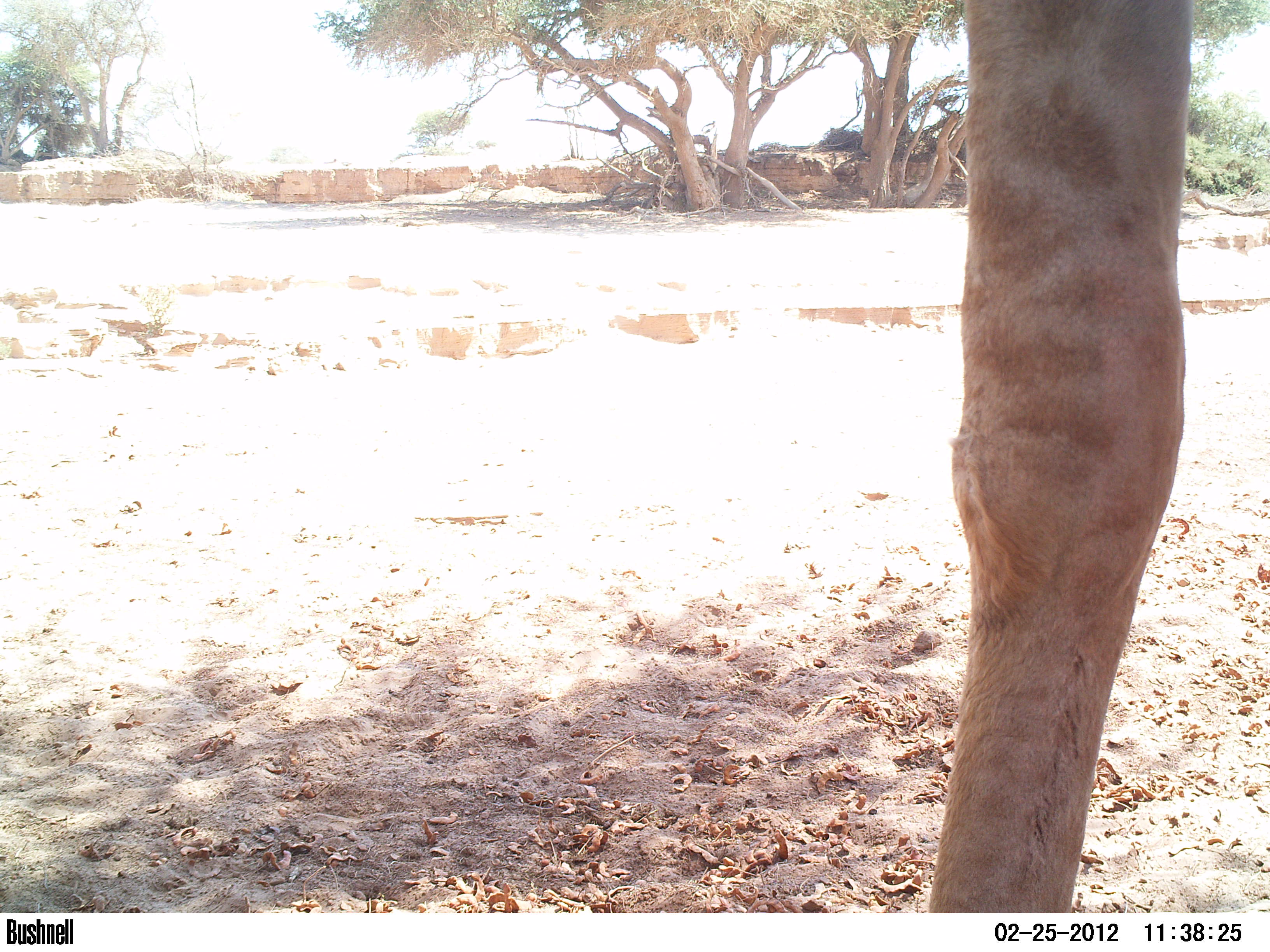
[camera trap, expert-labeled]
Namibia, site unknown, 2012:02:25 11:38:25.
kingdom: Animalia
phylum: Chordata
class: Mammalia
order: Artiodactyla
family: Giraffidae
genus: Giraffa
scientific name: Giraffa camelopardalis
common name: giraffe